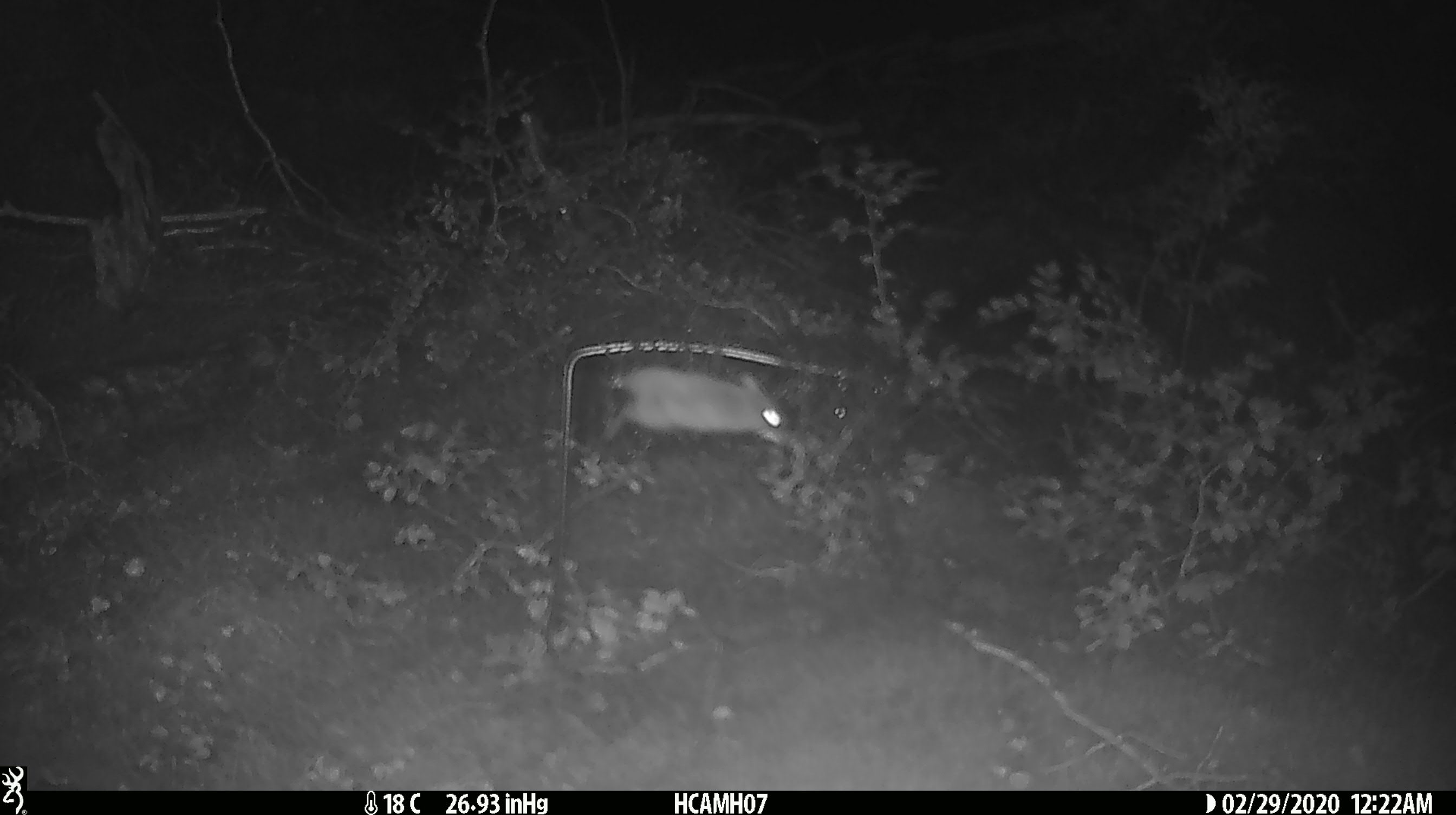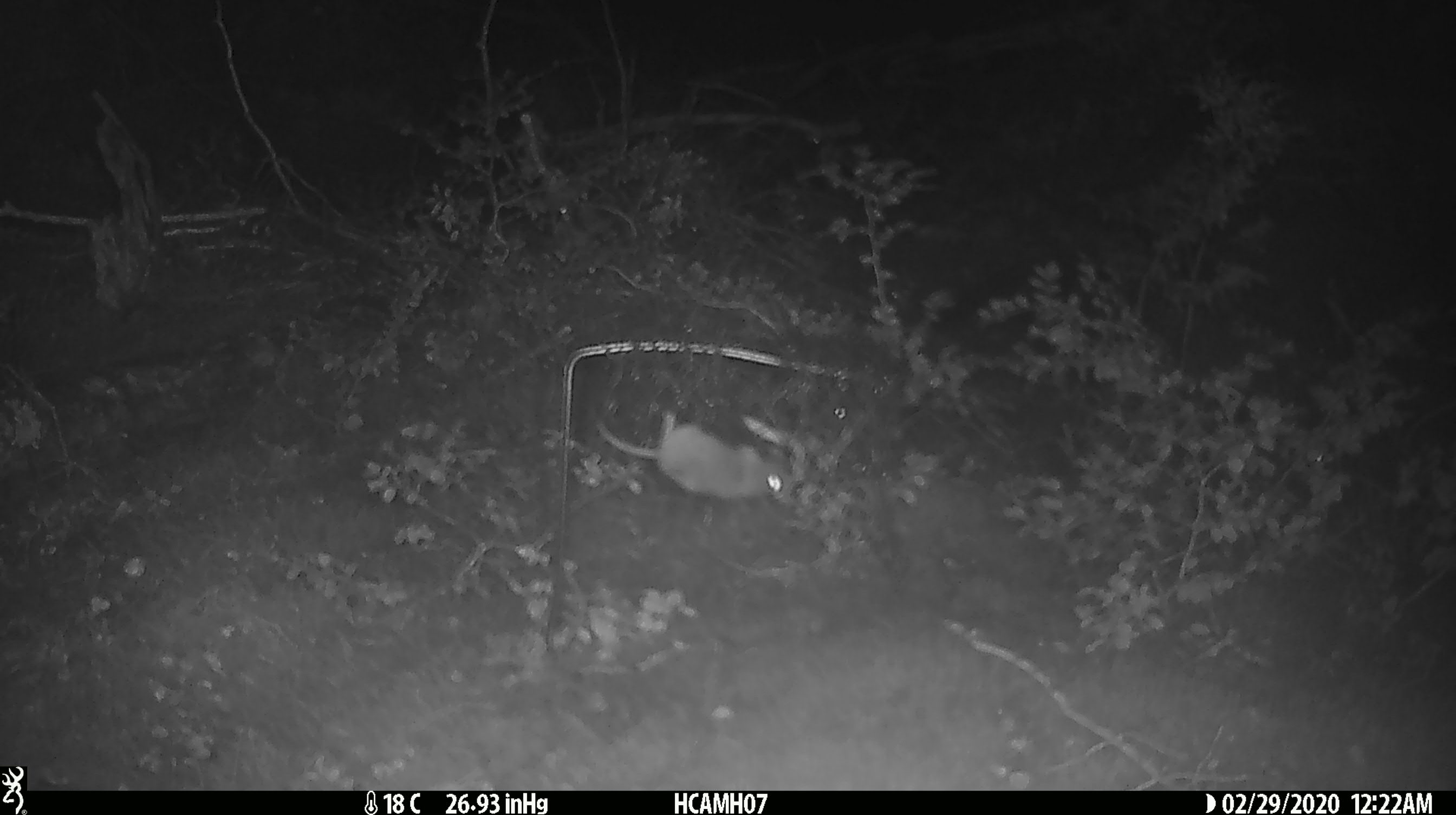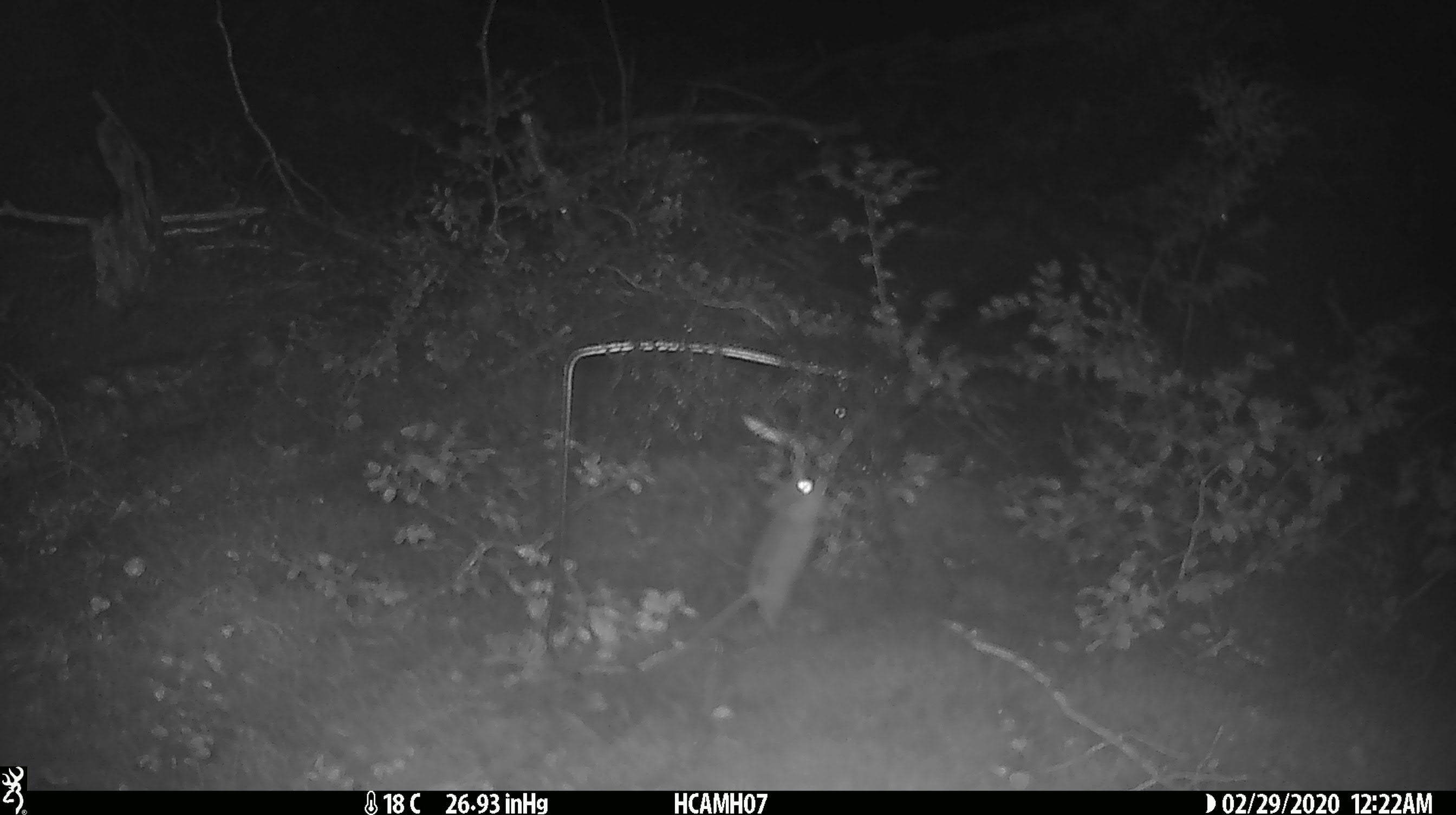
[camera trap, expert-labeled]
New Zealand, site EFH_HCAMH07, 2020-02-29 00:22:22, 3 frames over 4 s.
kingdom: Animalia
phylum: Chordata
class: Mammalia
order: Rodentia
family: Muridae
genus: Mus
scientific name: Mus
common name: mouse